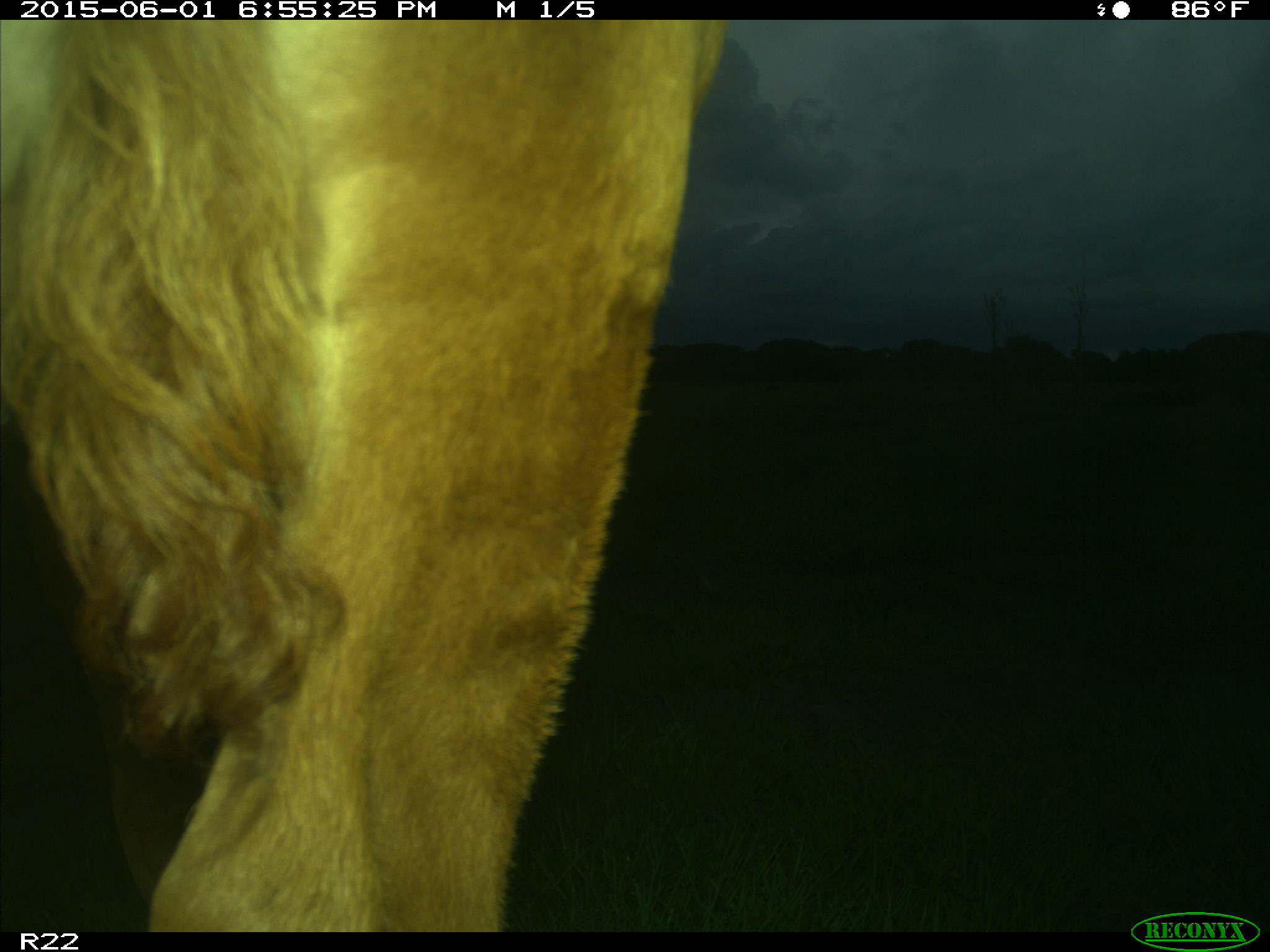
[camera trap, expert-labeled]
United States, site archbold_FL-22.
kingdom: Animalia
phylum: Chordata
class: Mammalia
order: Artiodactyla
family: Bovidae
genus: Bos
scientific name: Bos taurus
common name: domestic cow